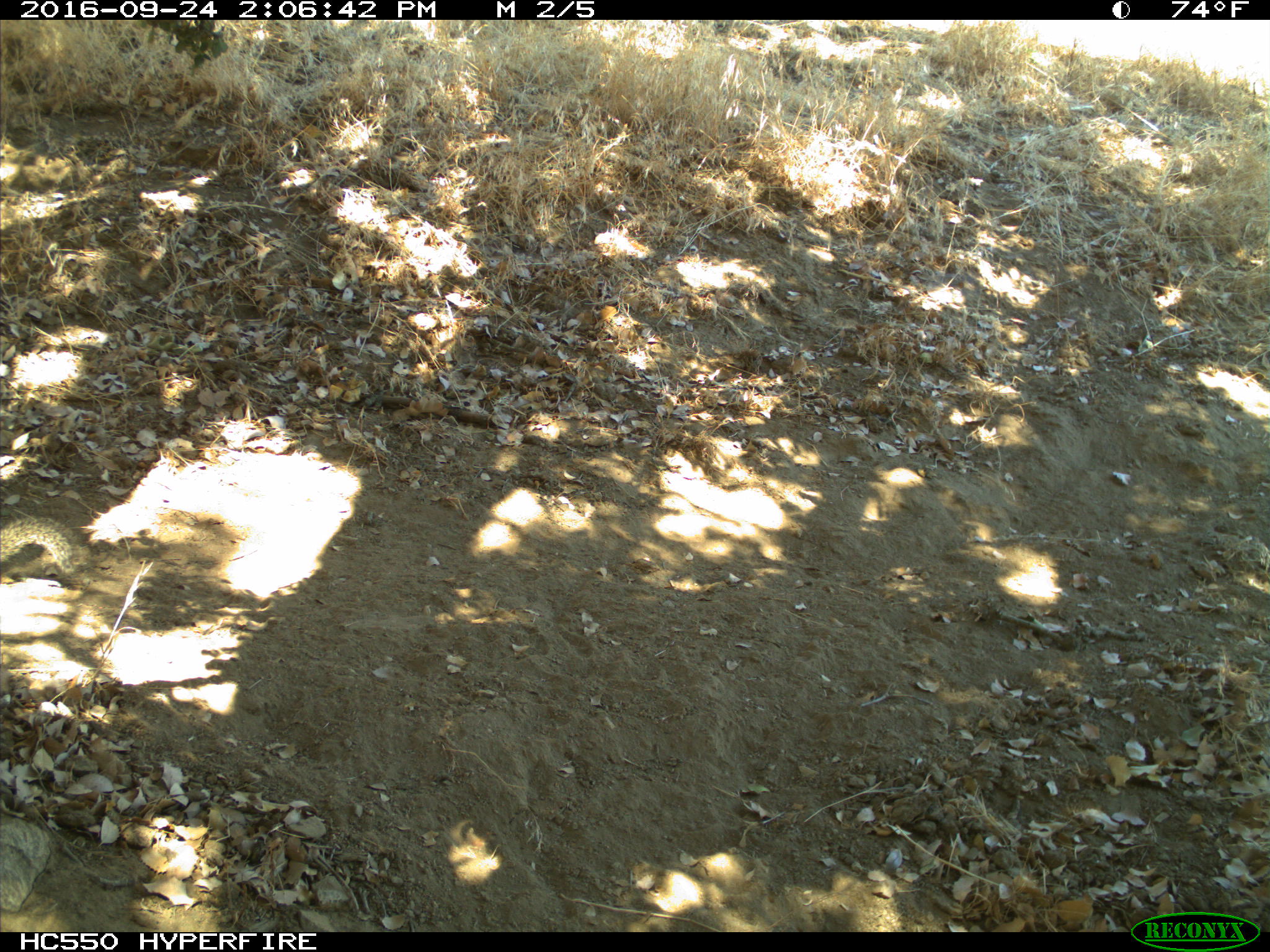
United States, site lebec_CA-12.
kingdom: Animalia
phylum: Chordata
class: Mammalia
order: Rodentia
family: Sciuridae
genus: Otospermophilus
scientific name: Otospermophilus beecheyi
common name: california ground squirrel